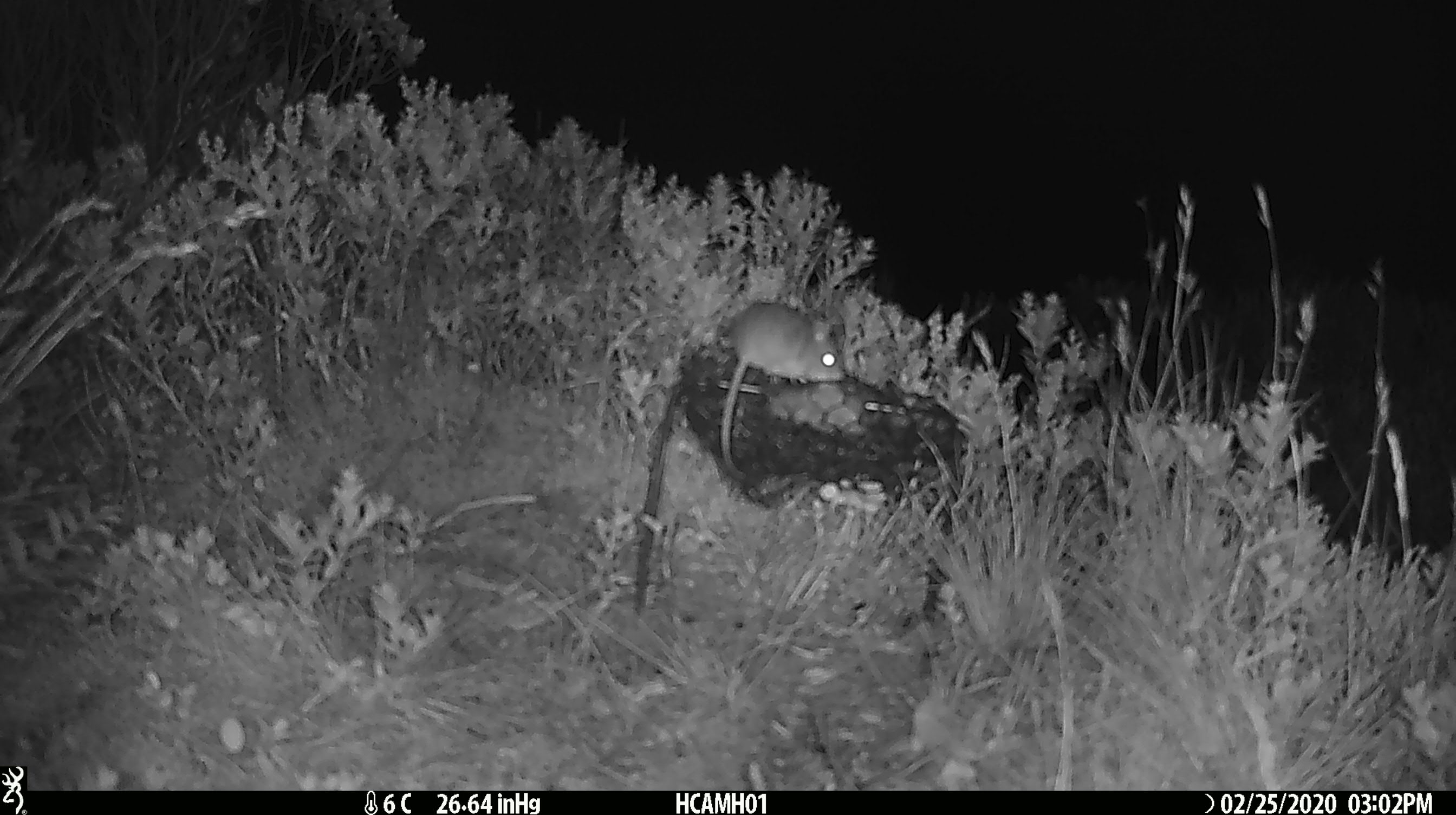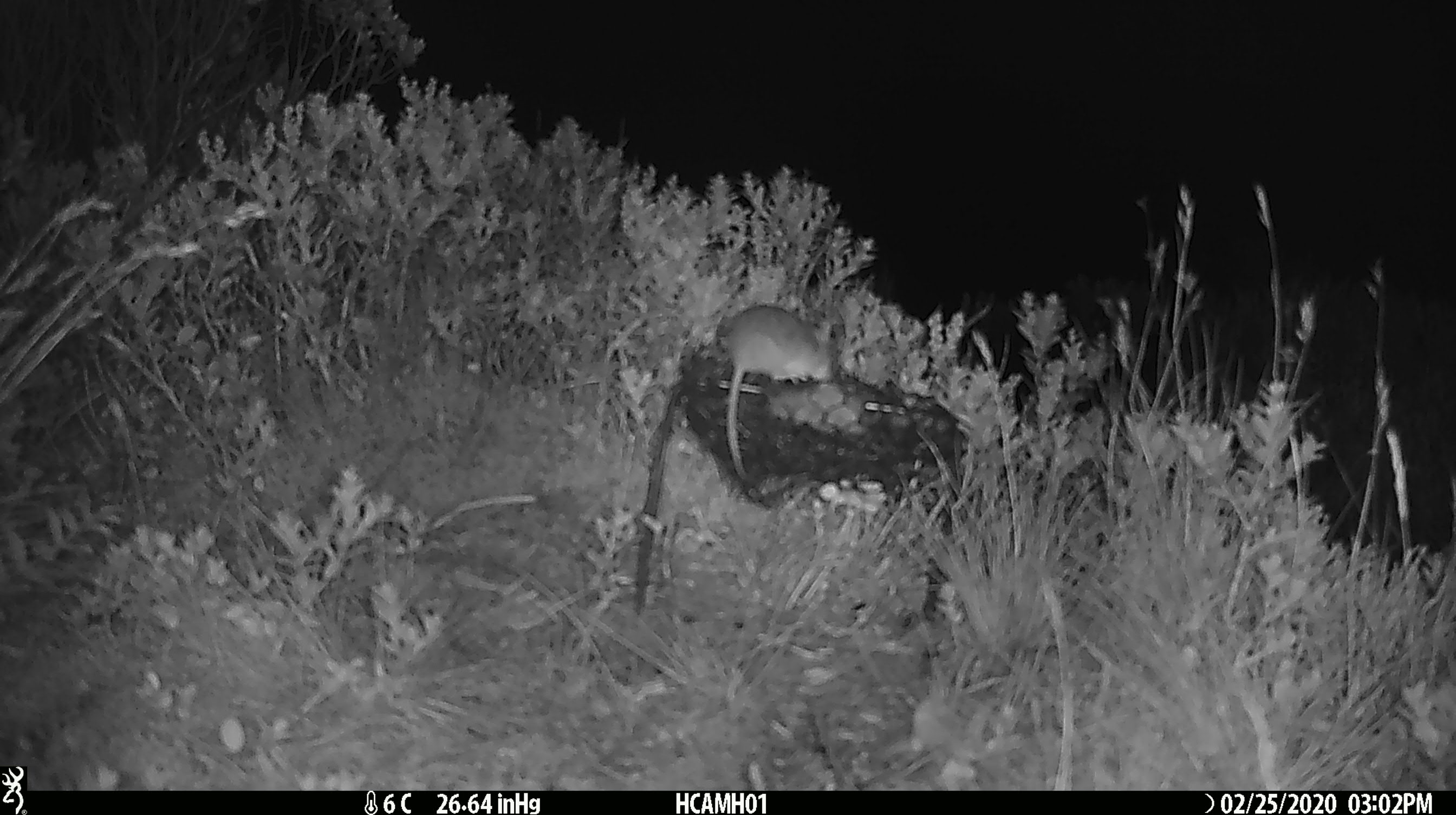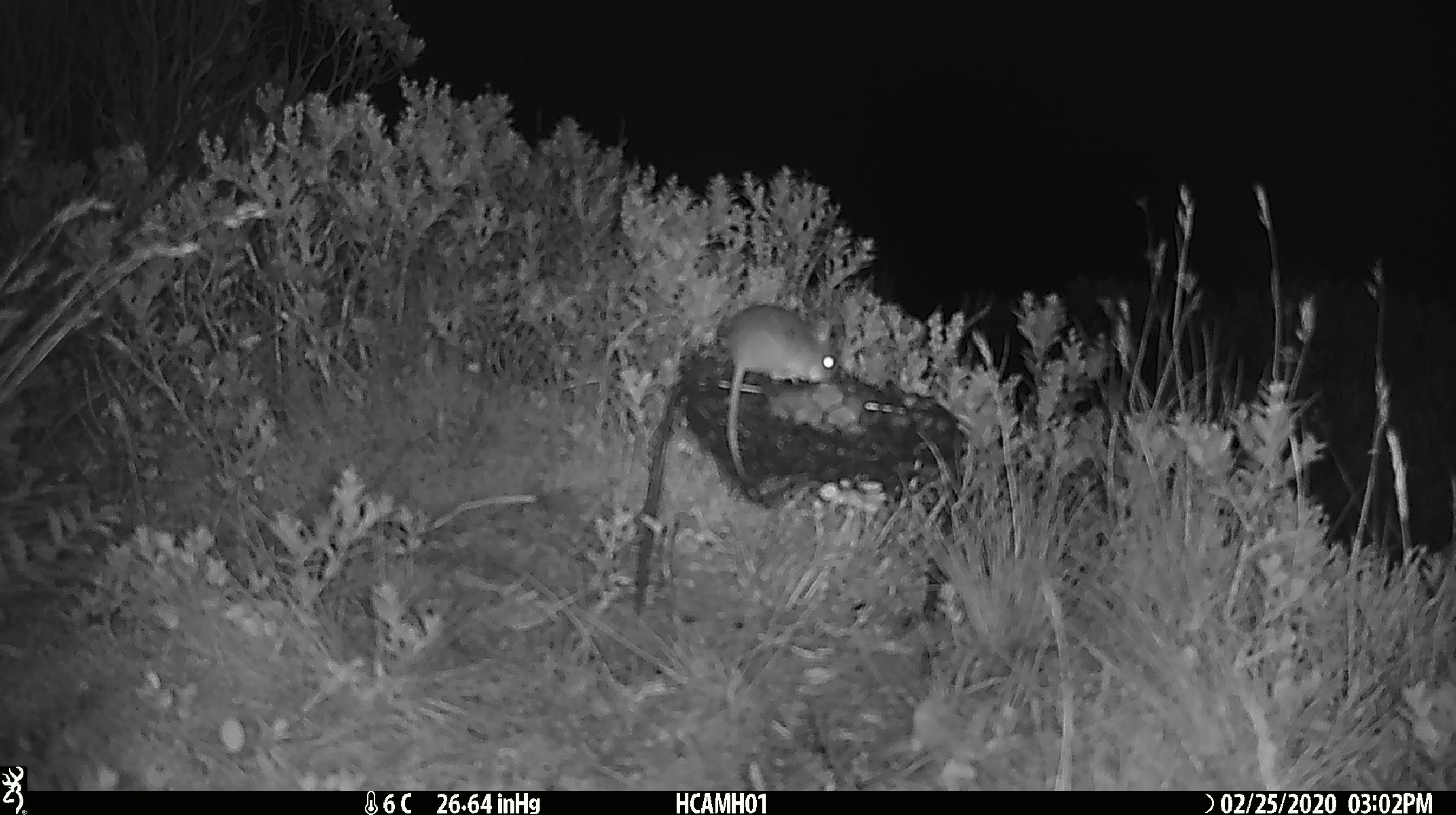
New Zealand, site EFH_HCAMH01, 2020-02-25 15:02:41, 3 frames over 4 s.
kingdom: Animalia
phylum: Chordata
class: Mammalia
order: Rodentia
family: Muridae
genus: Mus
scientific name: Mus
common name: mouse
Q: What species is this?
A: Mouse (Mus).